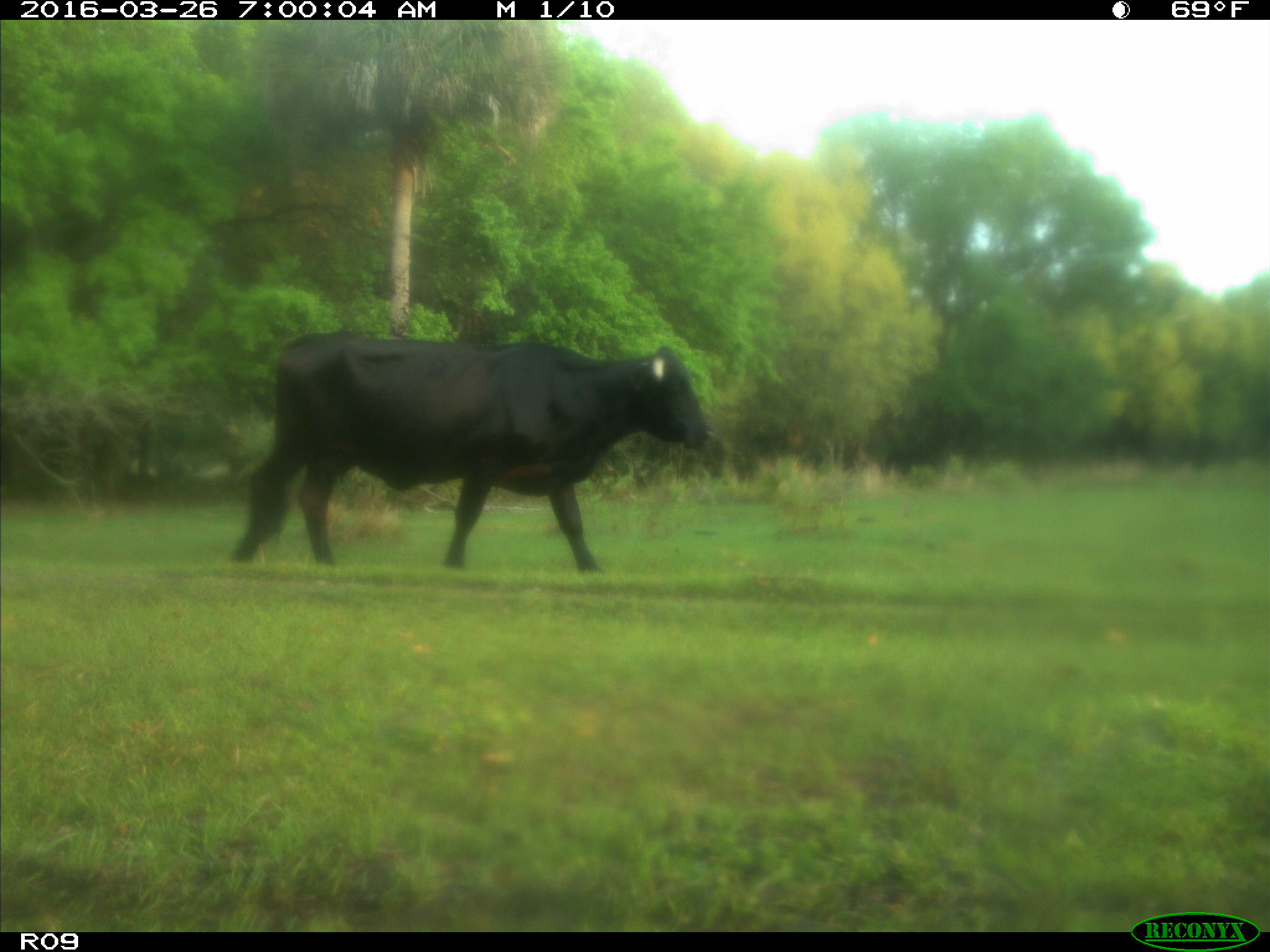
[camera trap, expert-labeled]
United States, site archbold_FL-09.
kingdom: Animalia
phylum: Chordata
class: Mammalia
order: Artiodactyla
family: Bovidae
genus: Bos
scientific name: Bos taurus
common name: domestic cow